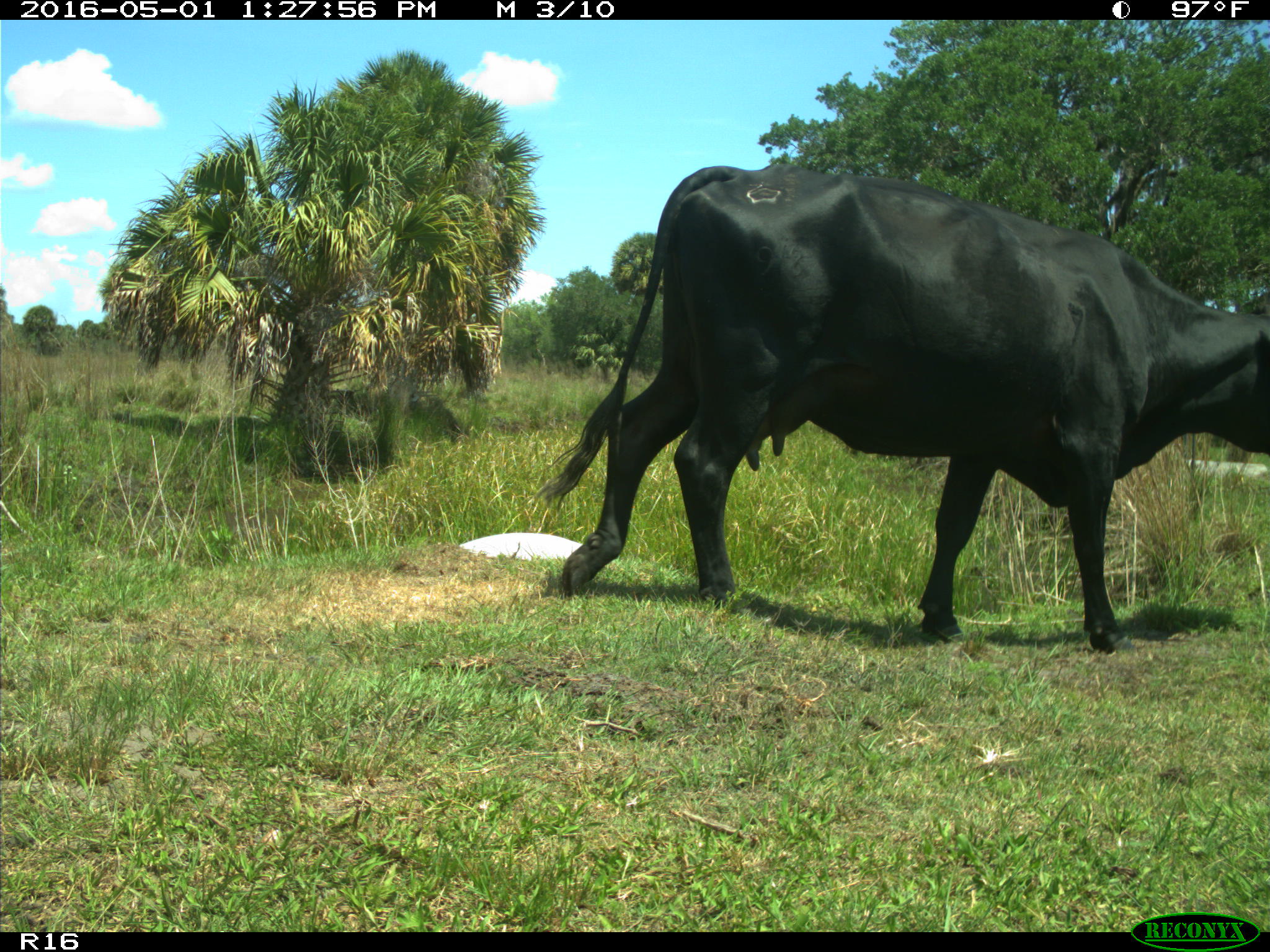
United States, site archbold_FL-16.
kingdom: Animalia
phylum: Chordata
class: Mammalia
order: Artiodactyla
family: Bovidae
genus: Bos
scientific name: Bos taurus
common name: domestic cow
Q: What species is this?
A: Bos taurus (domestic cow).